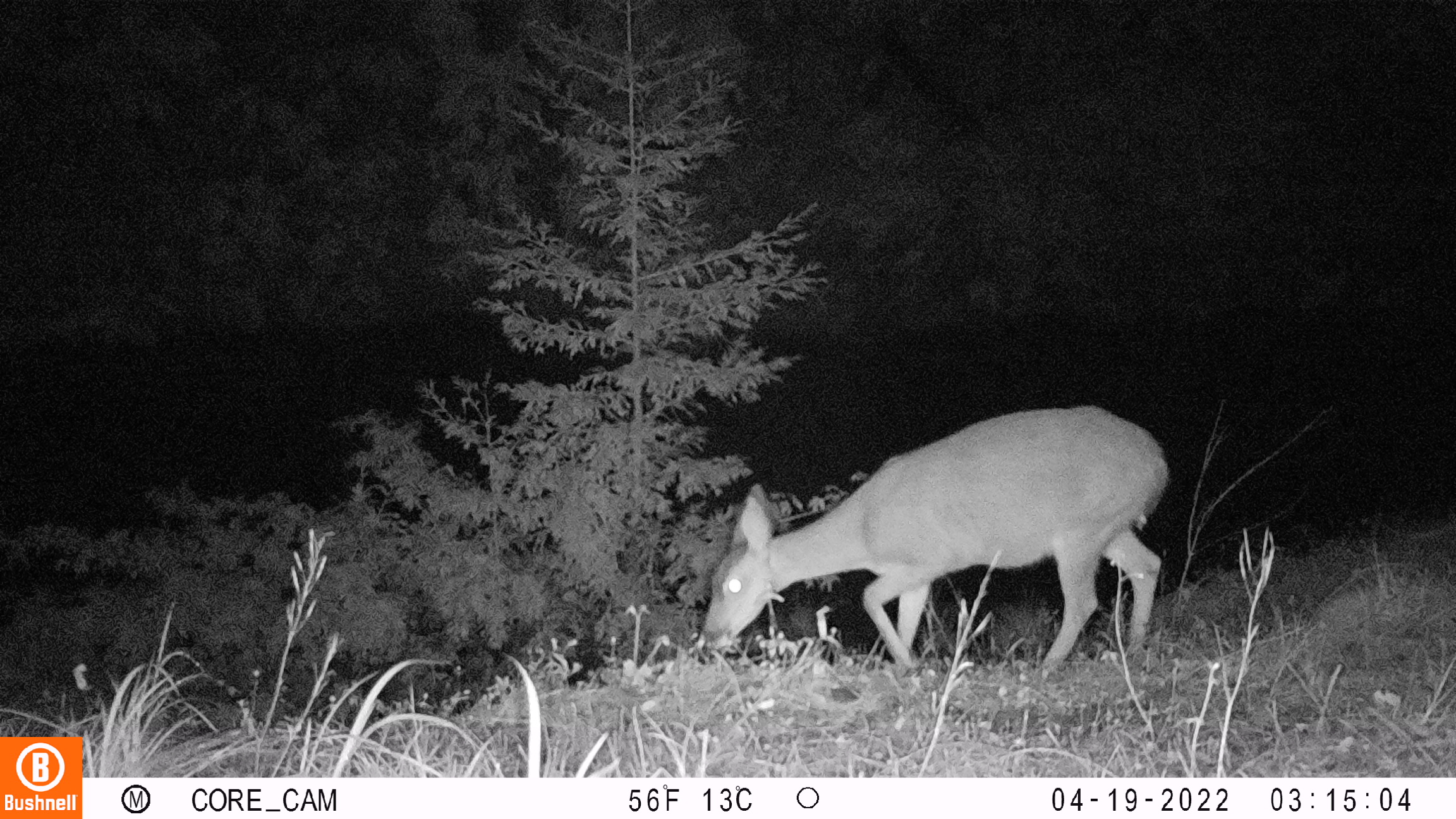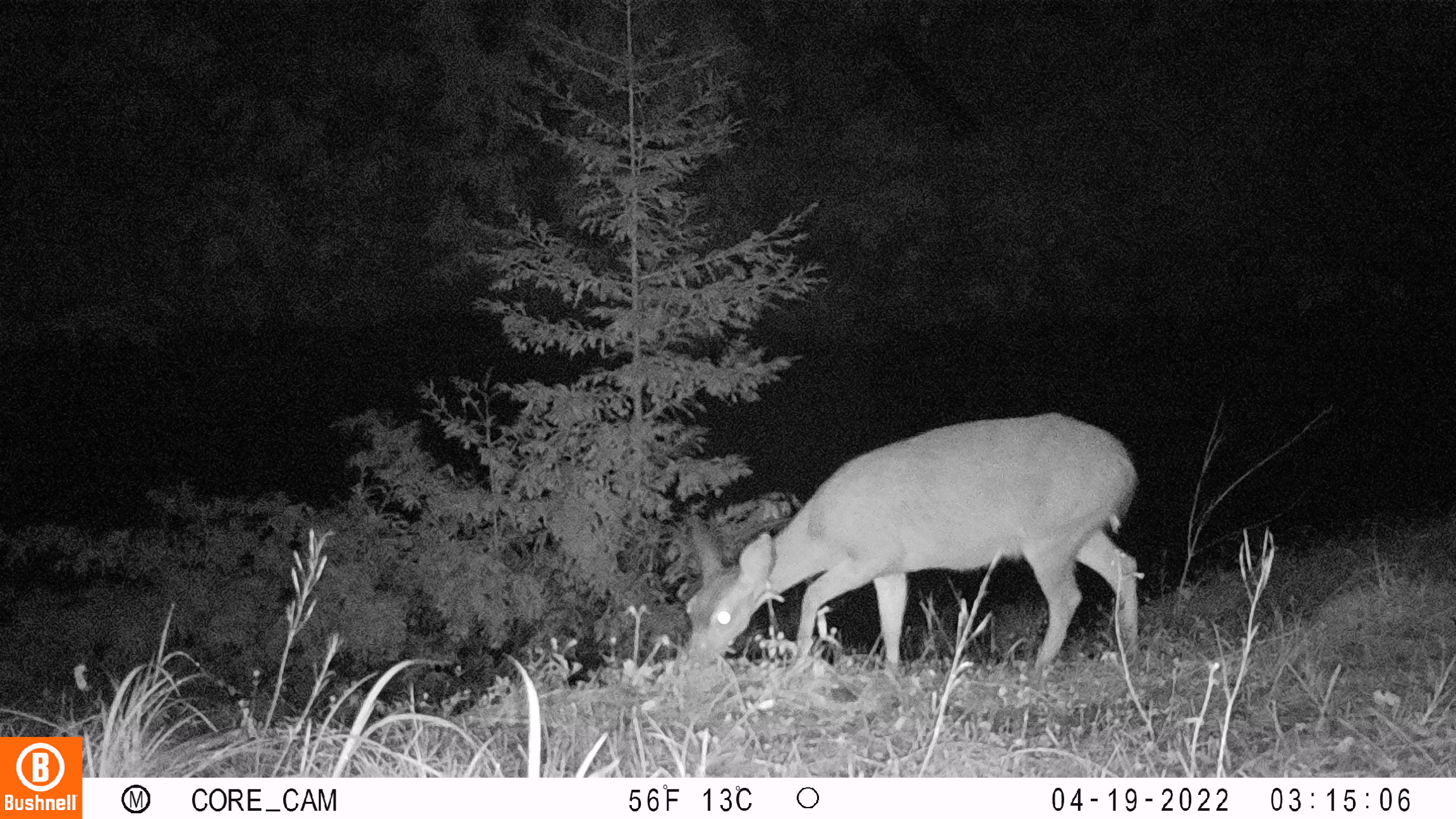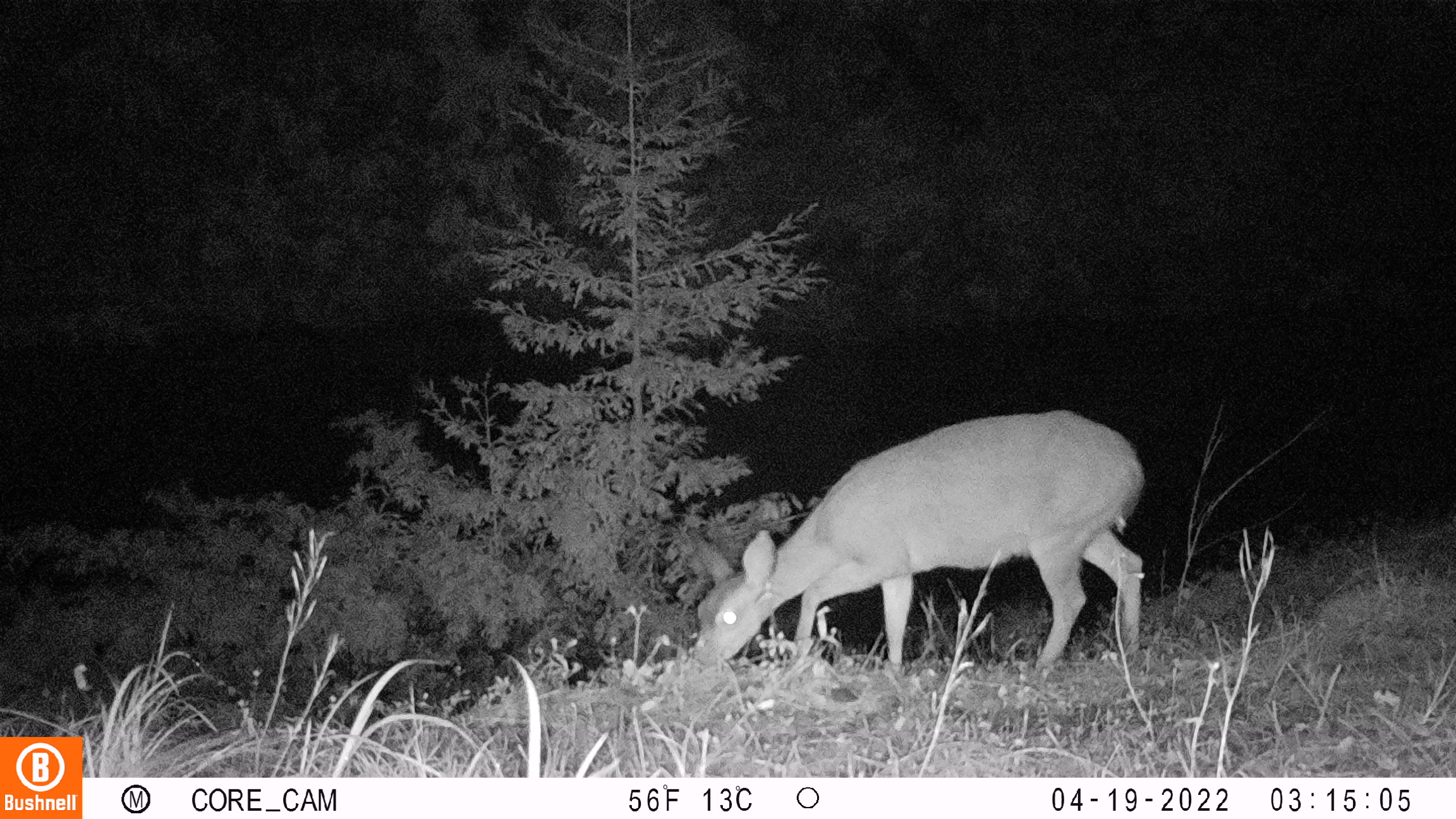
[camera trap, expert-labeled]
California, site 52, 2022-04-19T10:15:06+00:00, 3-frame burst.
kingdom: Animalia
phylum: Chordata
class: Mammalia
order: Artiodactyla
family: Cervidae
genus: Odocoileus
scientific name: Odocoileus hemionus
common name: mule deer